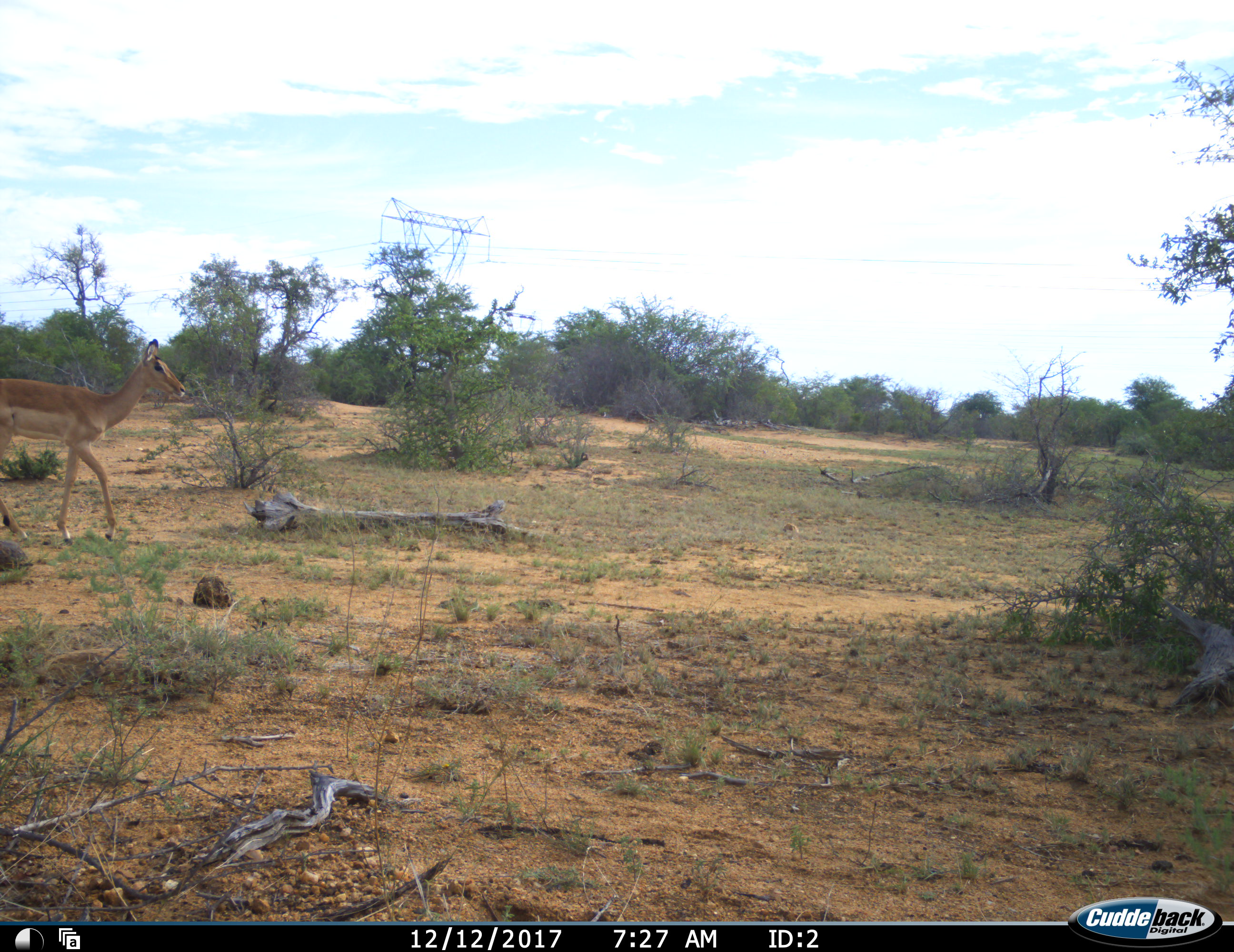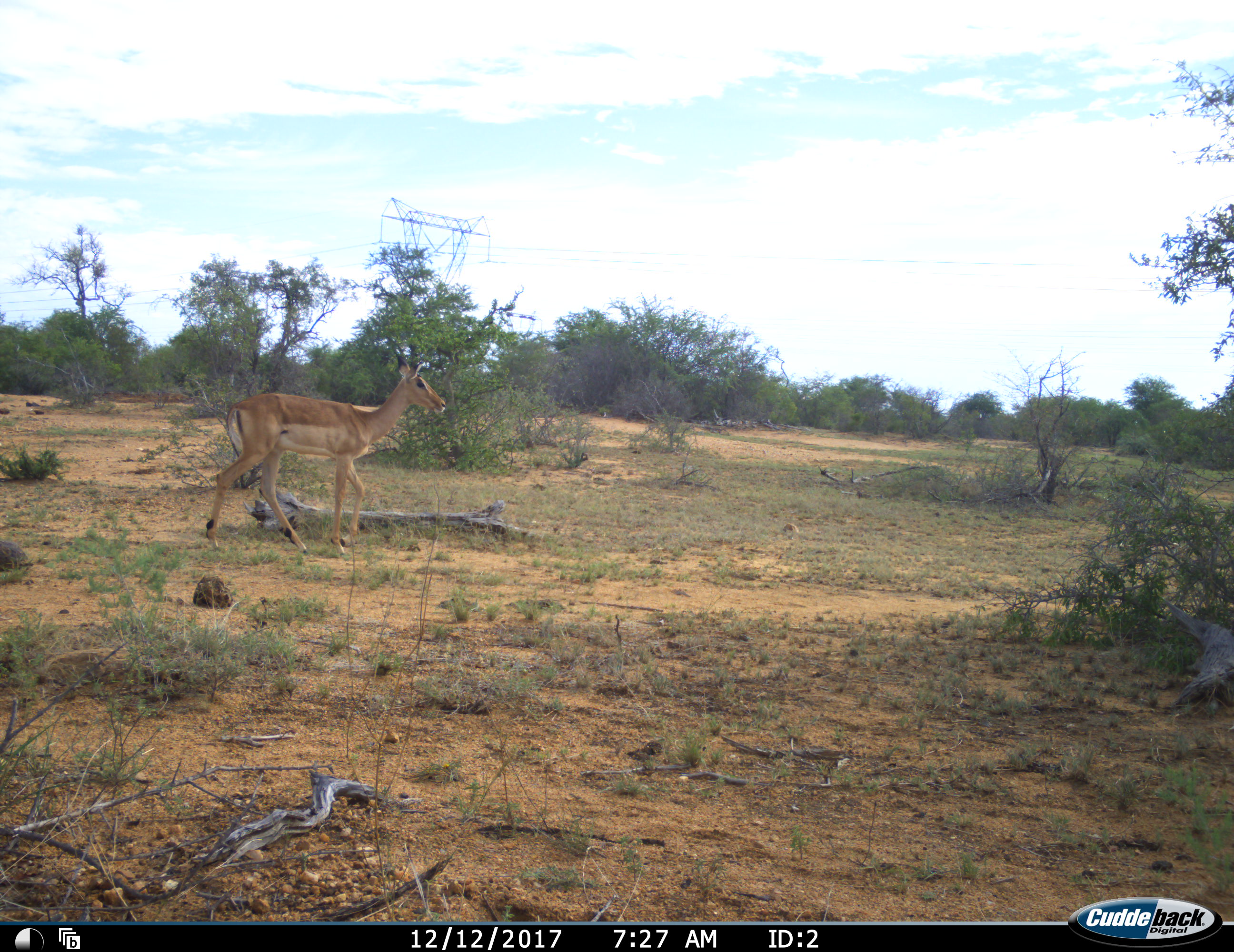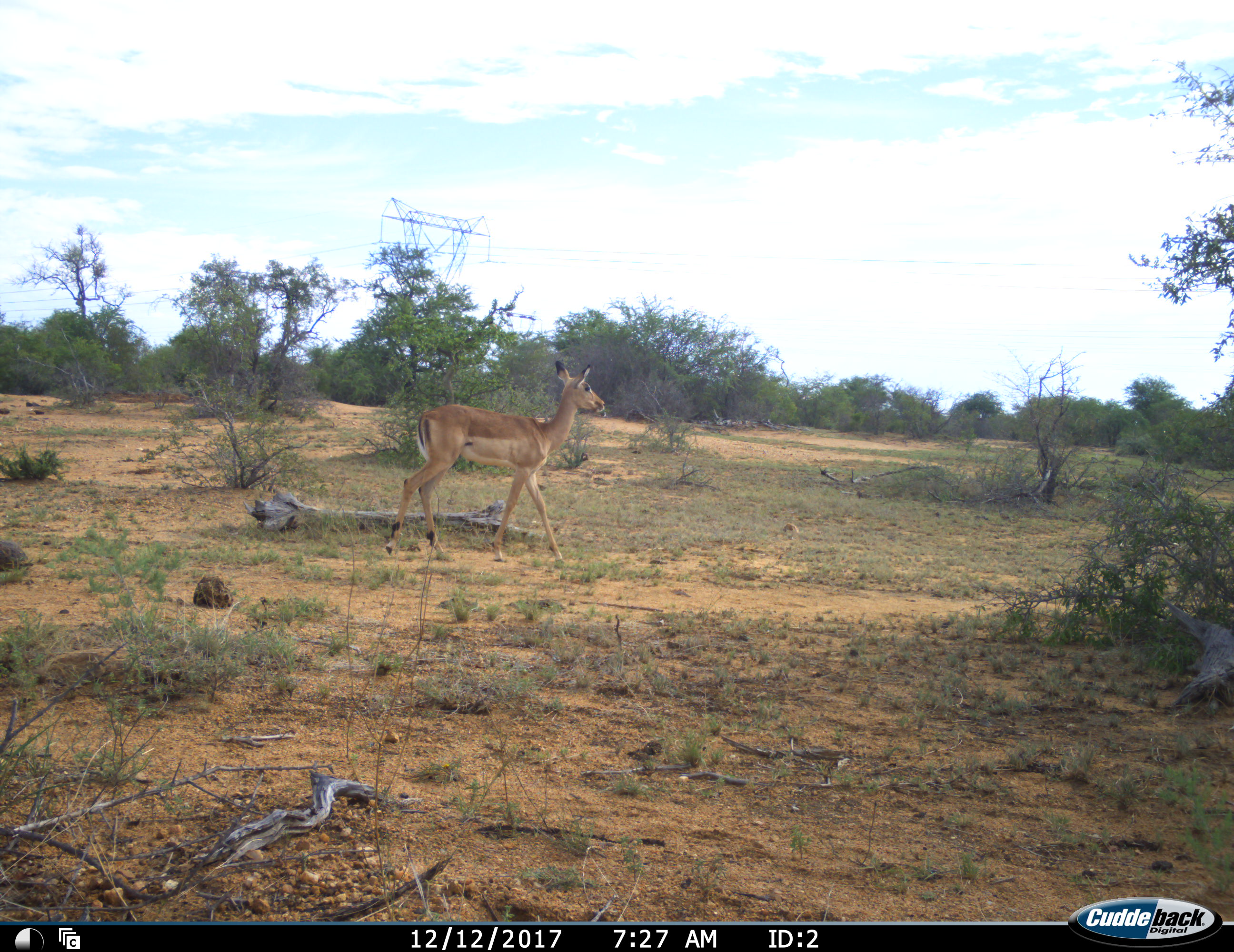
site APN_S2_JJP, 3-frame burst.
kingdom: Animalia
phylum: Chordata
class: Mammalia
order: Artiodactyla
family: Bovidae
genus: Aepyceros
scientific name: Aepyceros melampus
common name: impala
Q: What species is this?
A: Impala (Aepyceros melampus).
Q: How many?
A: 1.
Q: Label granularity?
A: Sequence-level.